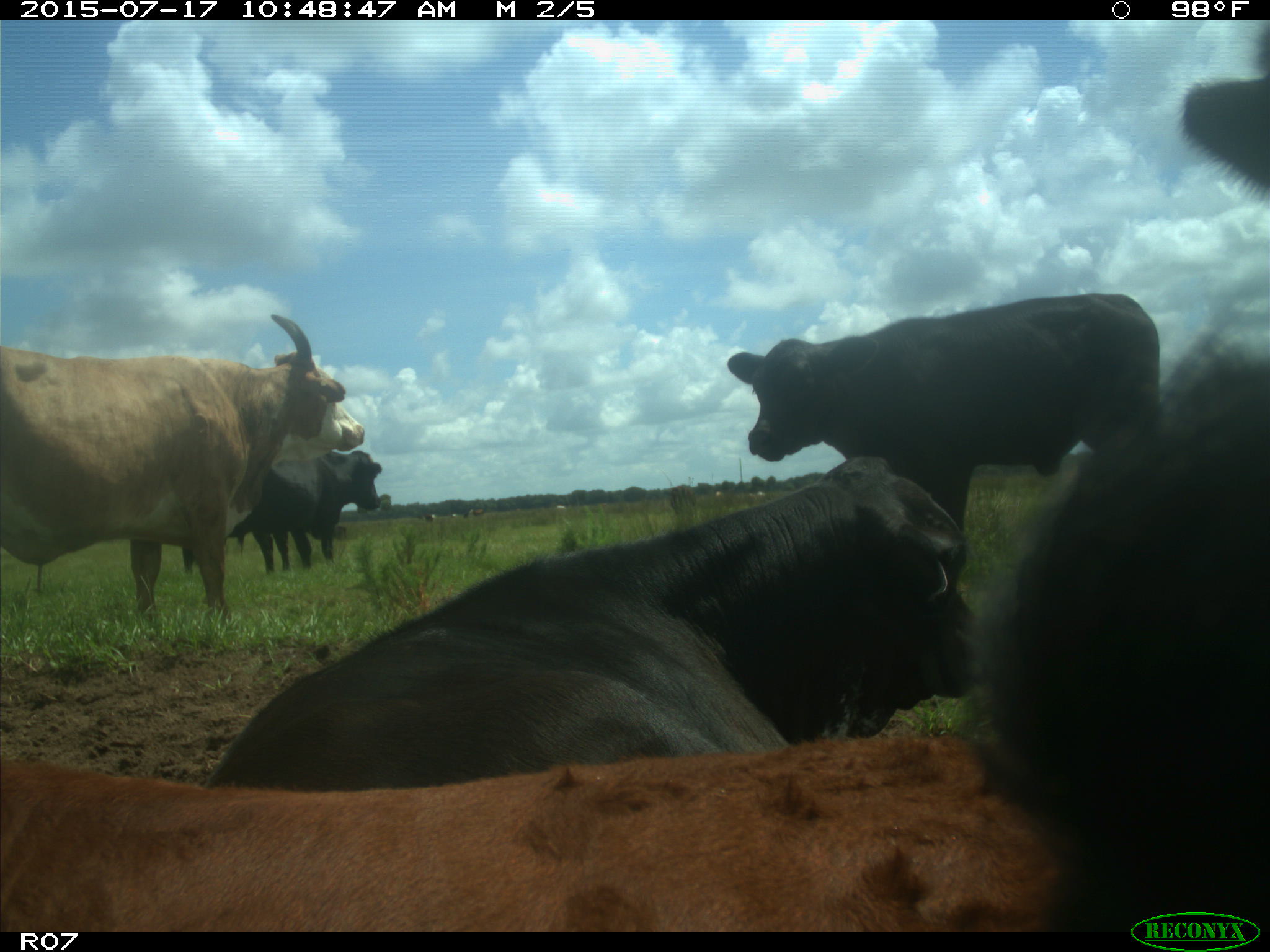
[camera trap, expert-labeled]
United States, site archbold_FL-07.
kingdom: Animalia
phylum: Chordata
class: Mammalia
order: Artiodactyla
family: Bovidae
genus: Bos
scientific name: Bos taurus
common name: domestic cow